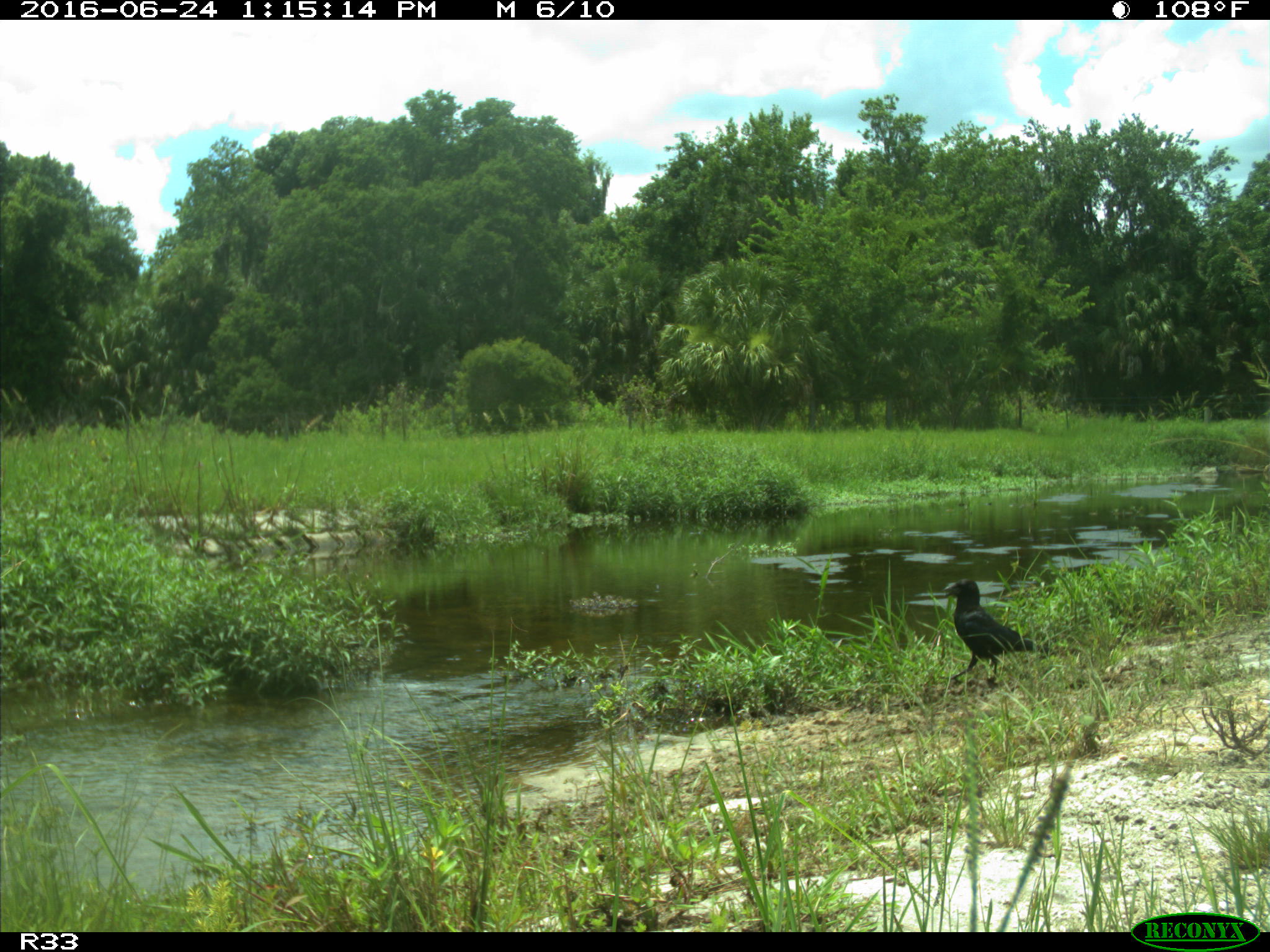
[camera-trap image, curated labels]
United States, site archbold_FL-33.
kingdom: Animalia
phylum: Chordata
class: Aves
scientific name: Aves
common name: birds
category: unidentified bird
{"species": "unidentified bird (birds) (Aves)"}